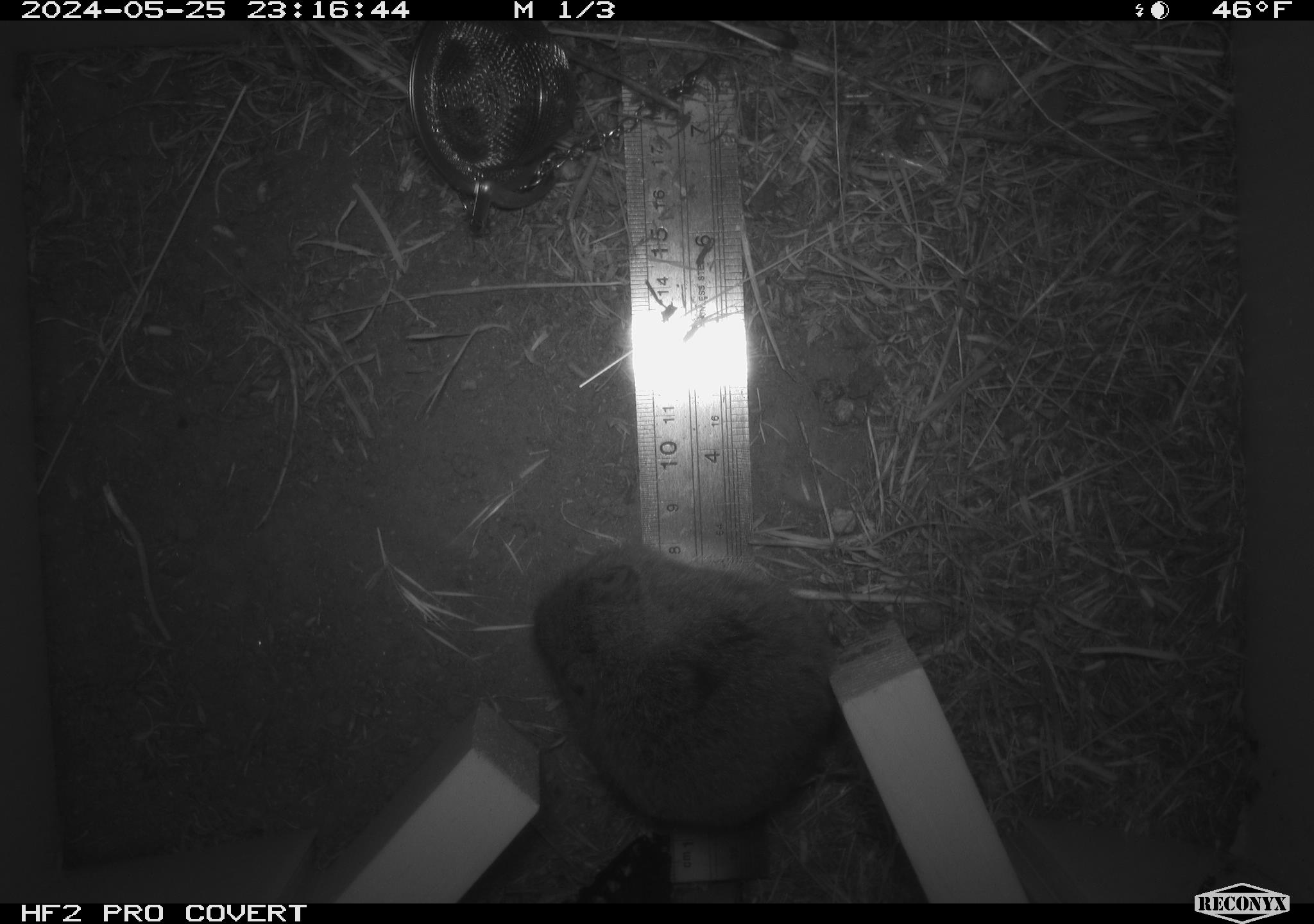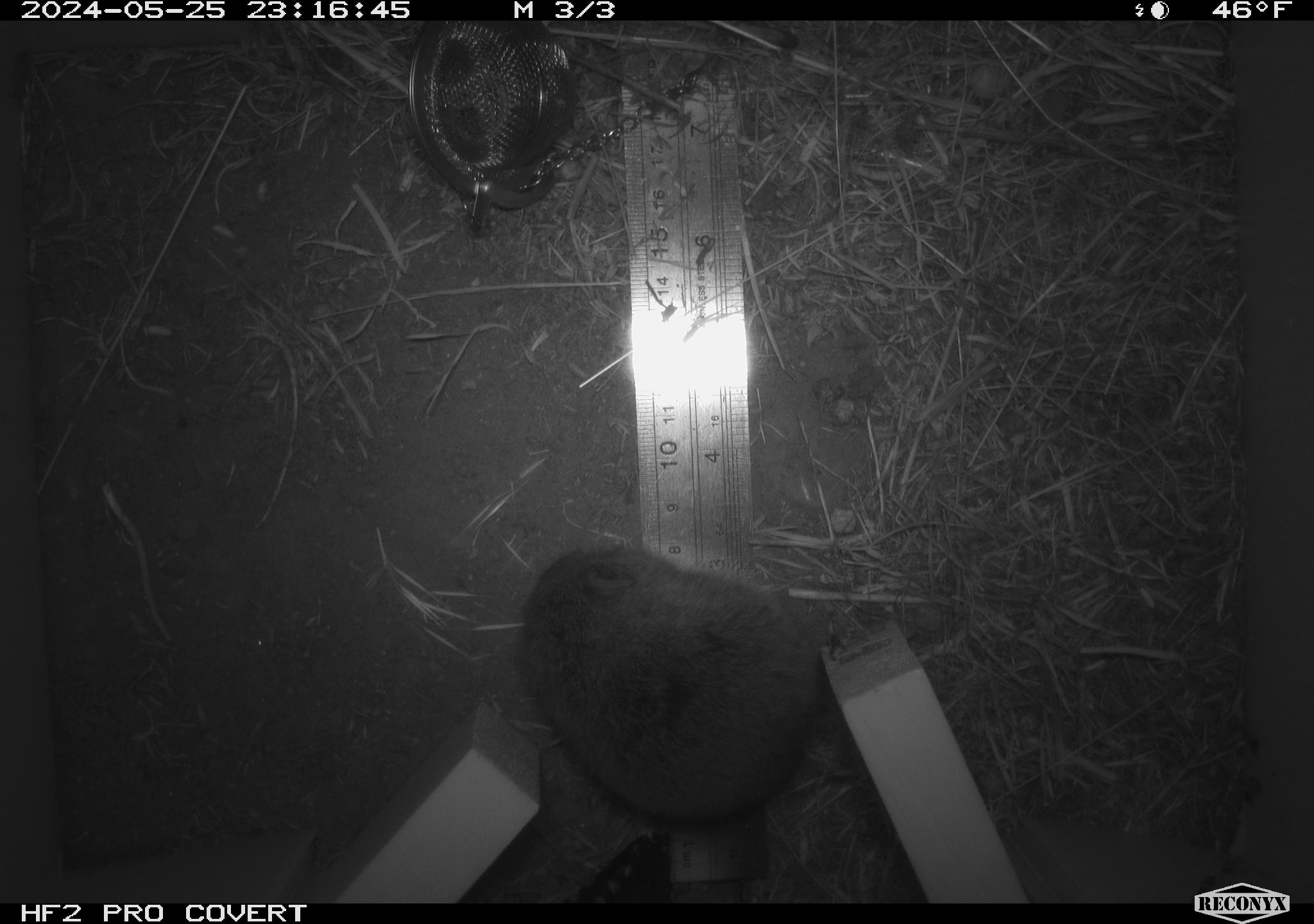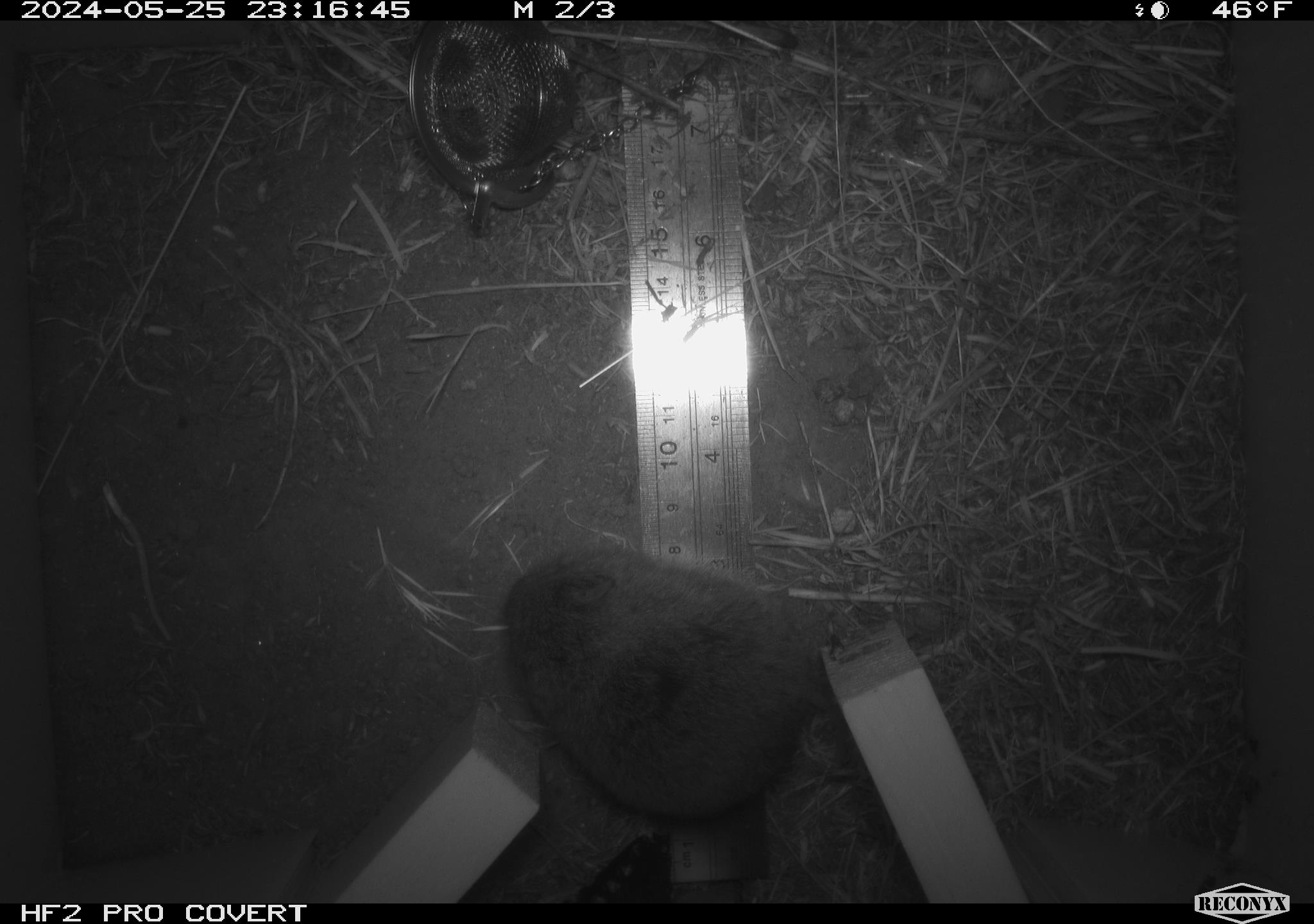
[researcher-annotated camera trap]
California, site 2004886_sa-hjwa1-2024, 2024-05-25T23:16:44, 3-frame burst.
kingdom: Animalia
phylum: Chordata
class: Mammalia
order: Rodentia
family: Cricetidae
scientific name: Cricetidae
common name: hamsters, voles, lemmings, and allies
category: cricetidae family